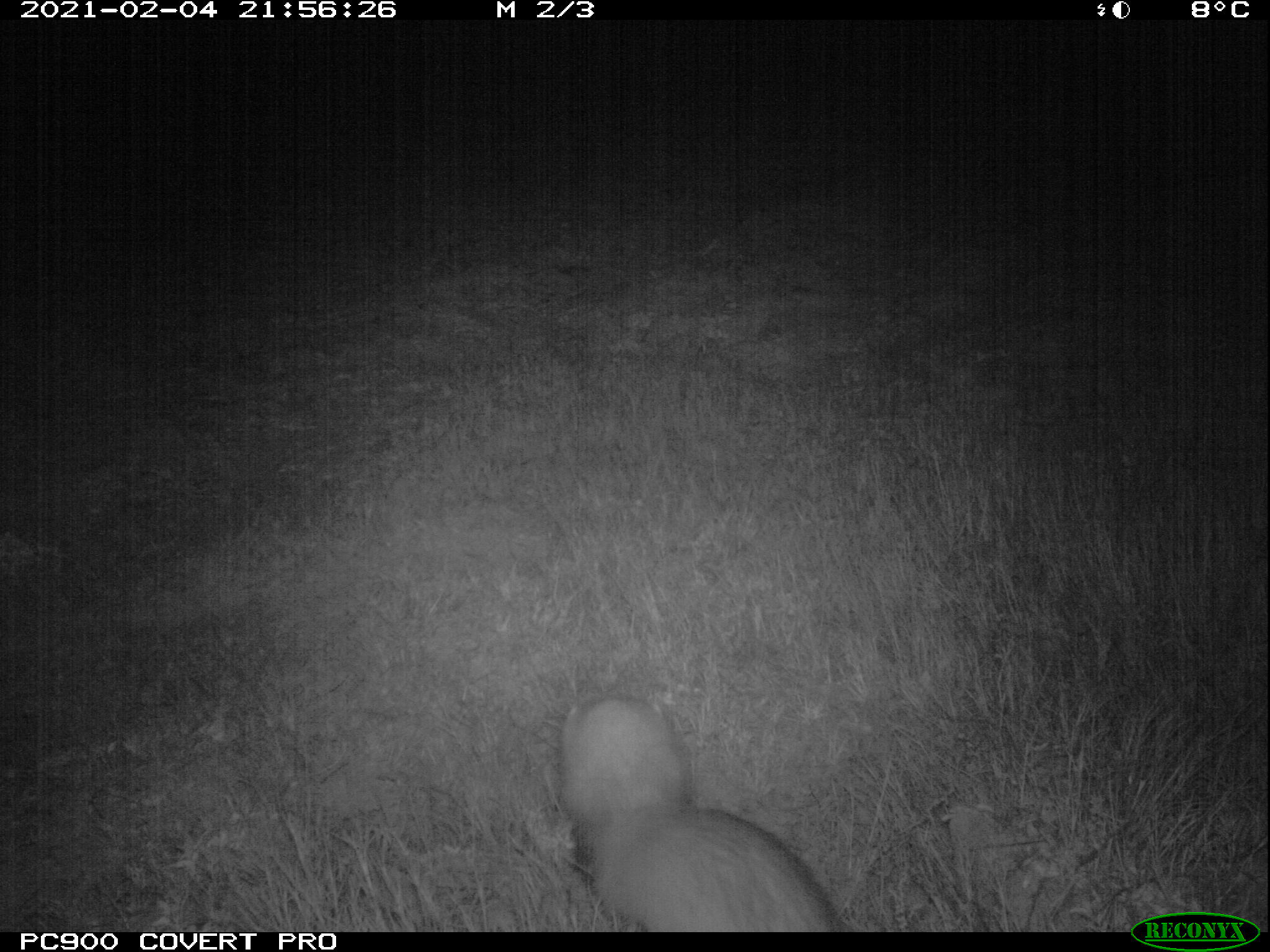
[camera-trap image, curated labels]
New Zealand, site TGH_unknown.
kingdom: Animalia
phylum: Chordata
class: Mammalia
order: Carnivora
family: Mustelidae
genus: Mustela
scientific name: Mustela furo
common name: ferret